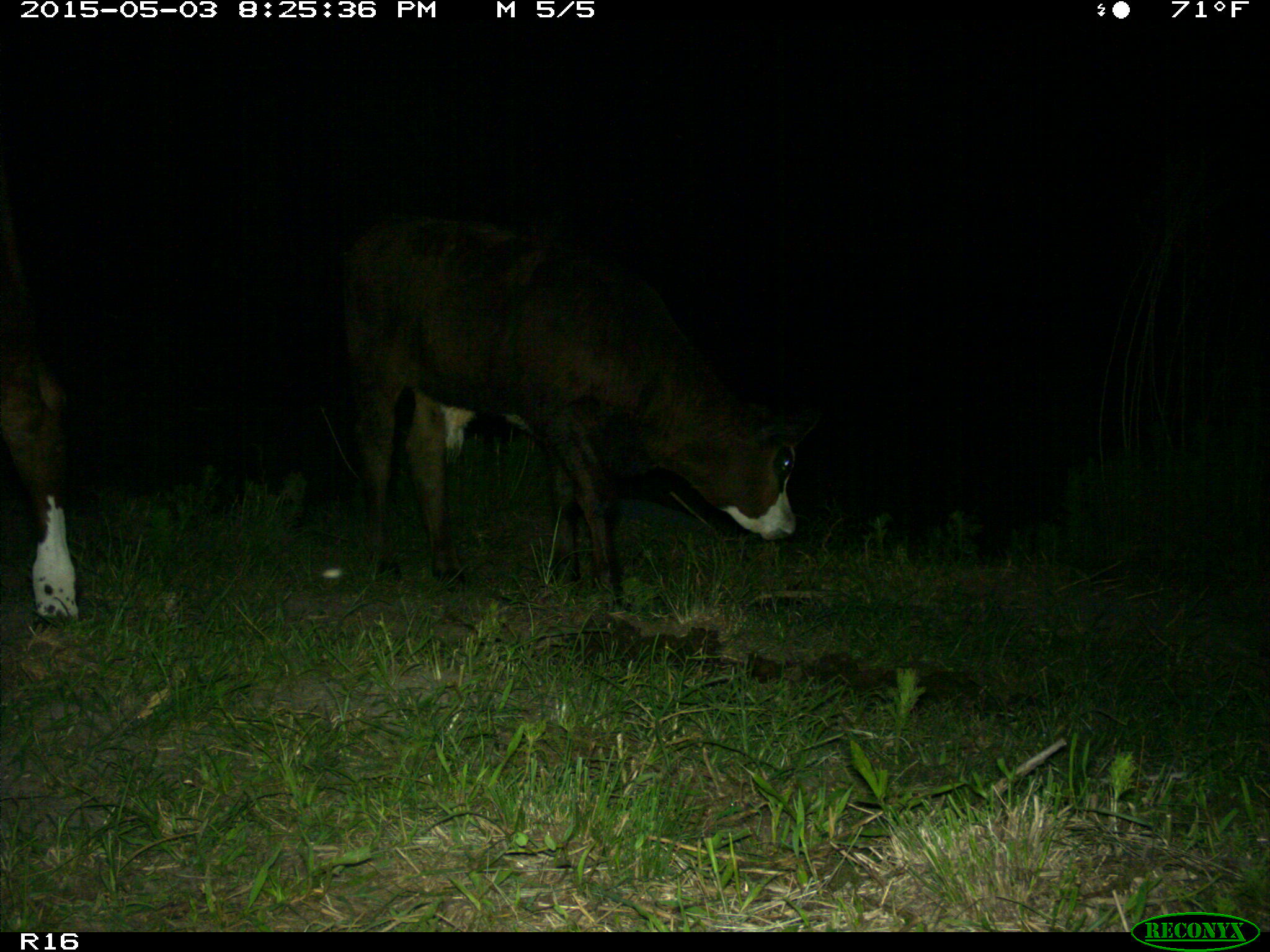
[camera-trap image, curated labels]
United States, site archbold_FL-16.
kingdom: Animalia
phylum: Chordata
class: Mammalia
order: Artiodactyla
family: Bovidae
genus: Bos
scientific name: Bos taurus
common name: domestic cow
Bos taurus (domestic cow).